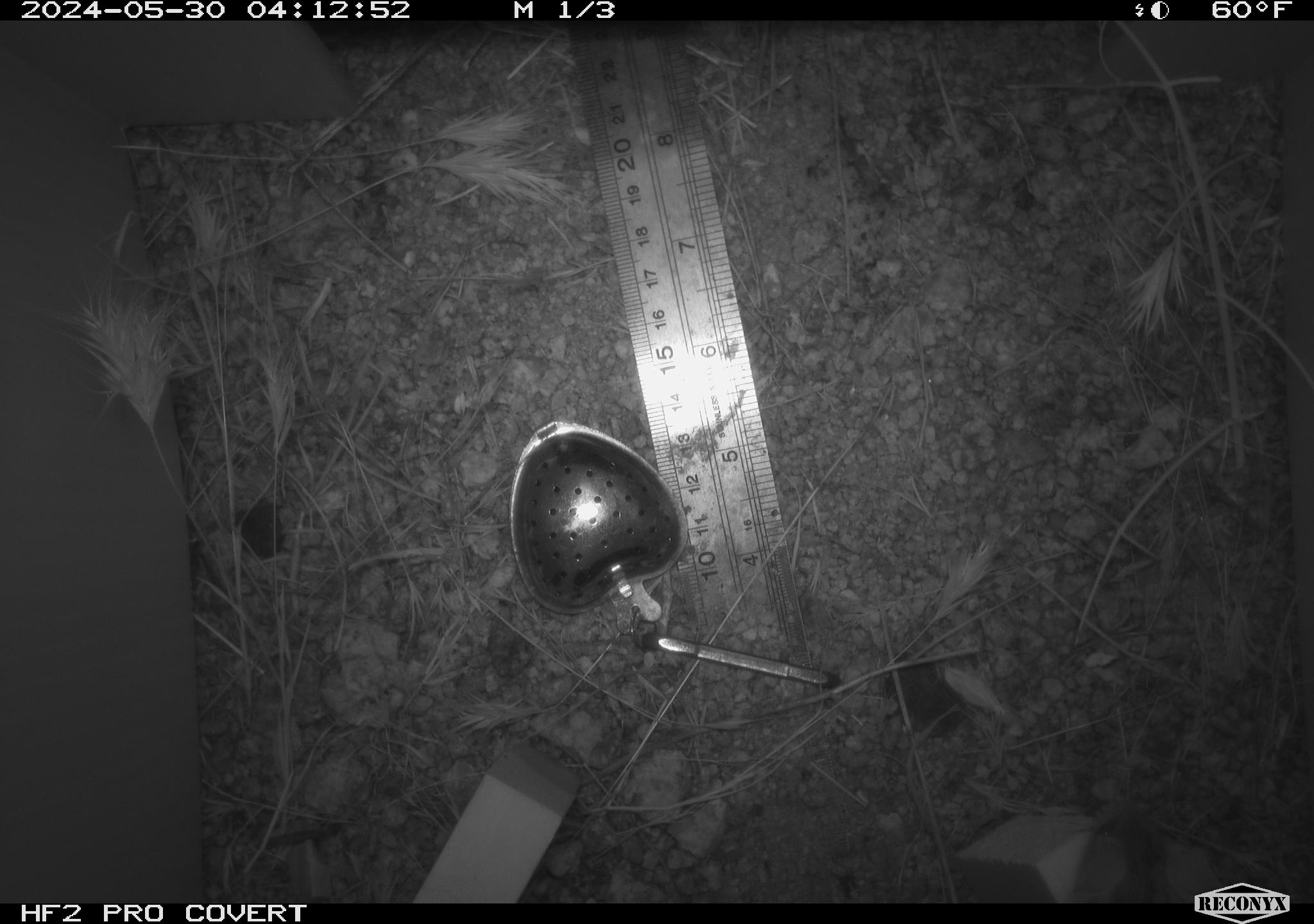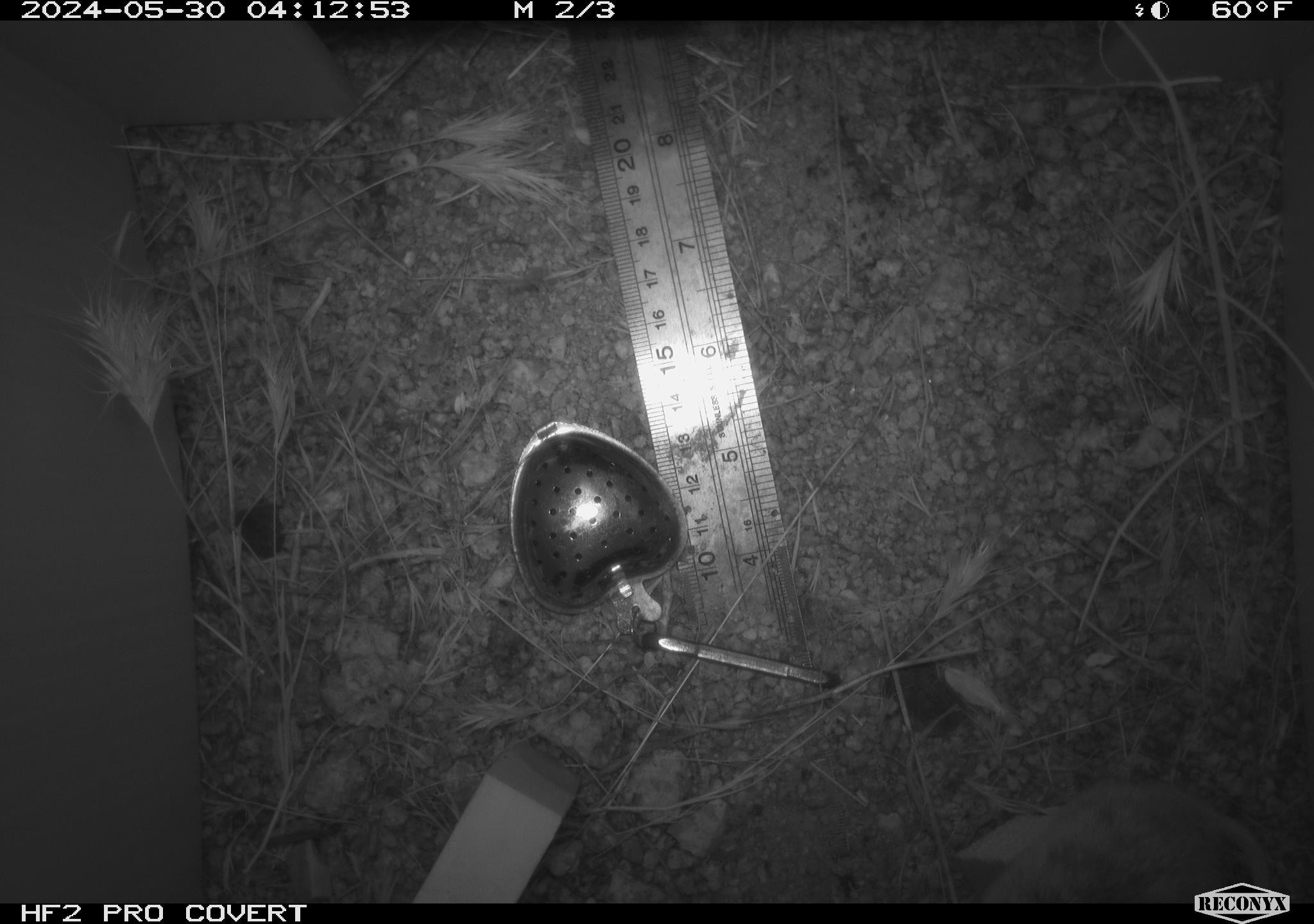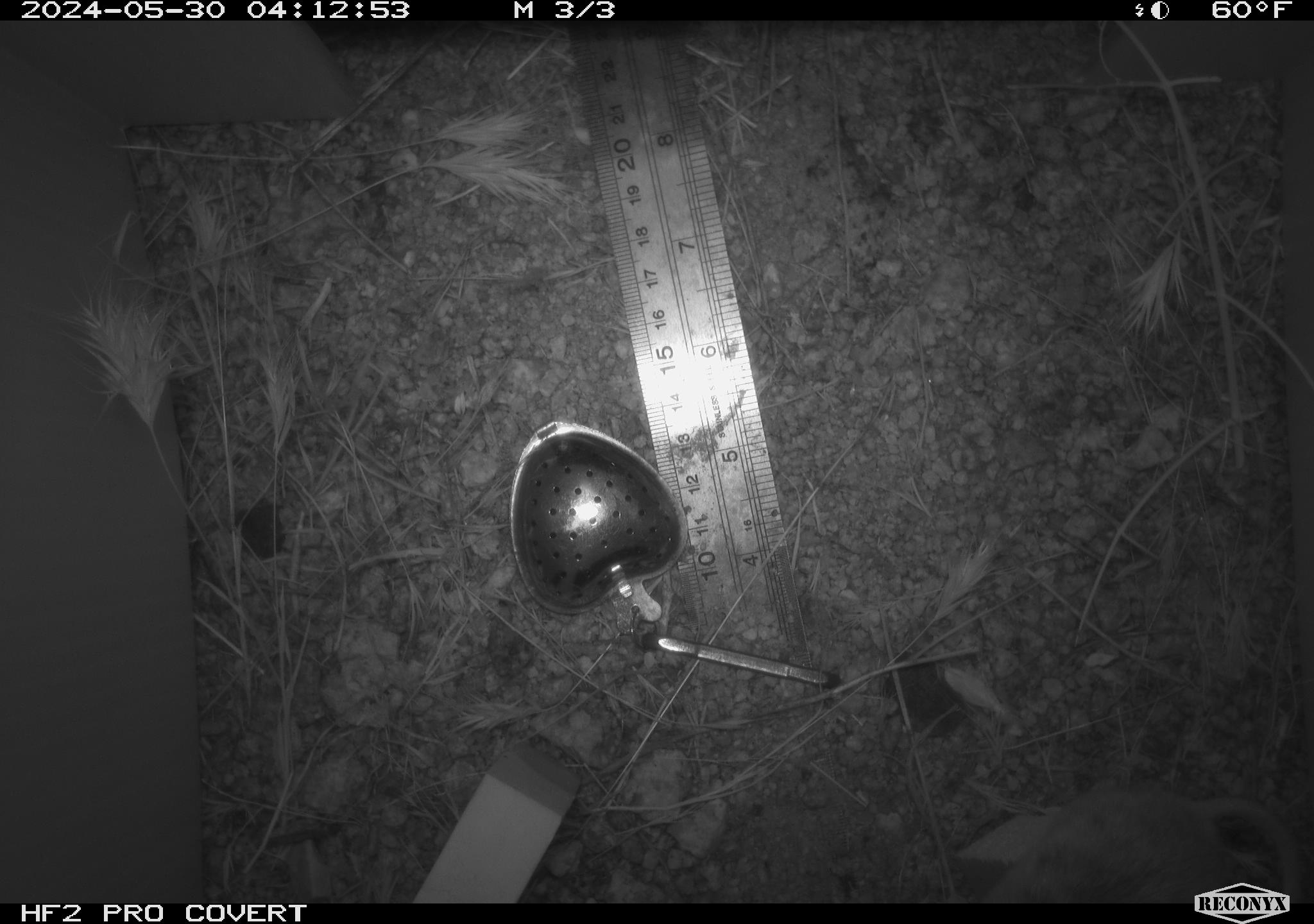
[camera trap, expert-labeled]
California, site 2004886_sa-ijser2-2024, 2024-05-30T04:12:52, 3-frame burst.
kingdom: Animalia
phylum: Chordata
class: Mammalia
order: Rodentia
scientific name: Rodentia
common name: woodrat or rat or mouse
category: woodrat or rat or mouse species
Woodrat or rat or mouse species (woodrat or rat or mouse) (Rodentia).